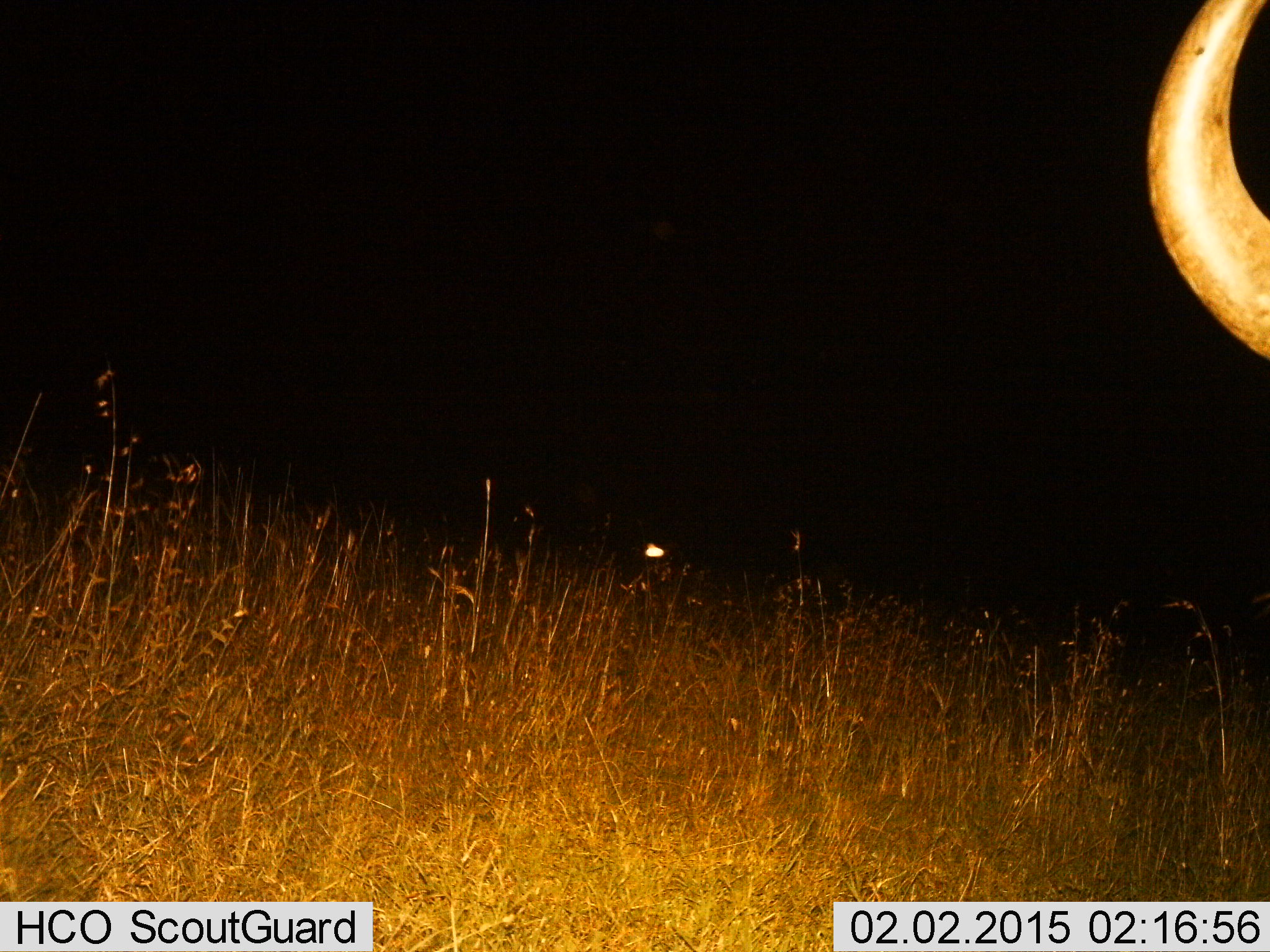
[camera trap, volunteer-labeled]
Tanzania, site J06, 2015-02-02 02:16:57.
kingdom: Animalia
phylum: Chordata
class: Mammalia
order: Artiodactyla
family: Bovidae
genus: Connochaetes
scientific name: Connochaetes taurinus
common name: blue wildebeest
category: wildebeest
Wildebeest (blue wildebeest) (Connochaetes taurinus), count 1. Behavior (volunteer vote fractions): standing 90%, resting 0%, moving 10%, interacting 0%. Young present (vote fraction): 0%. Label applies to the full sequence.